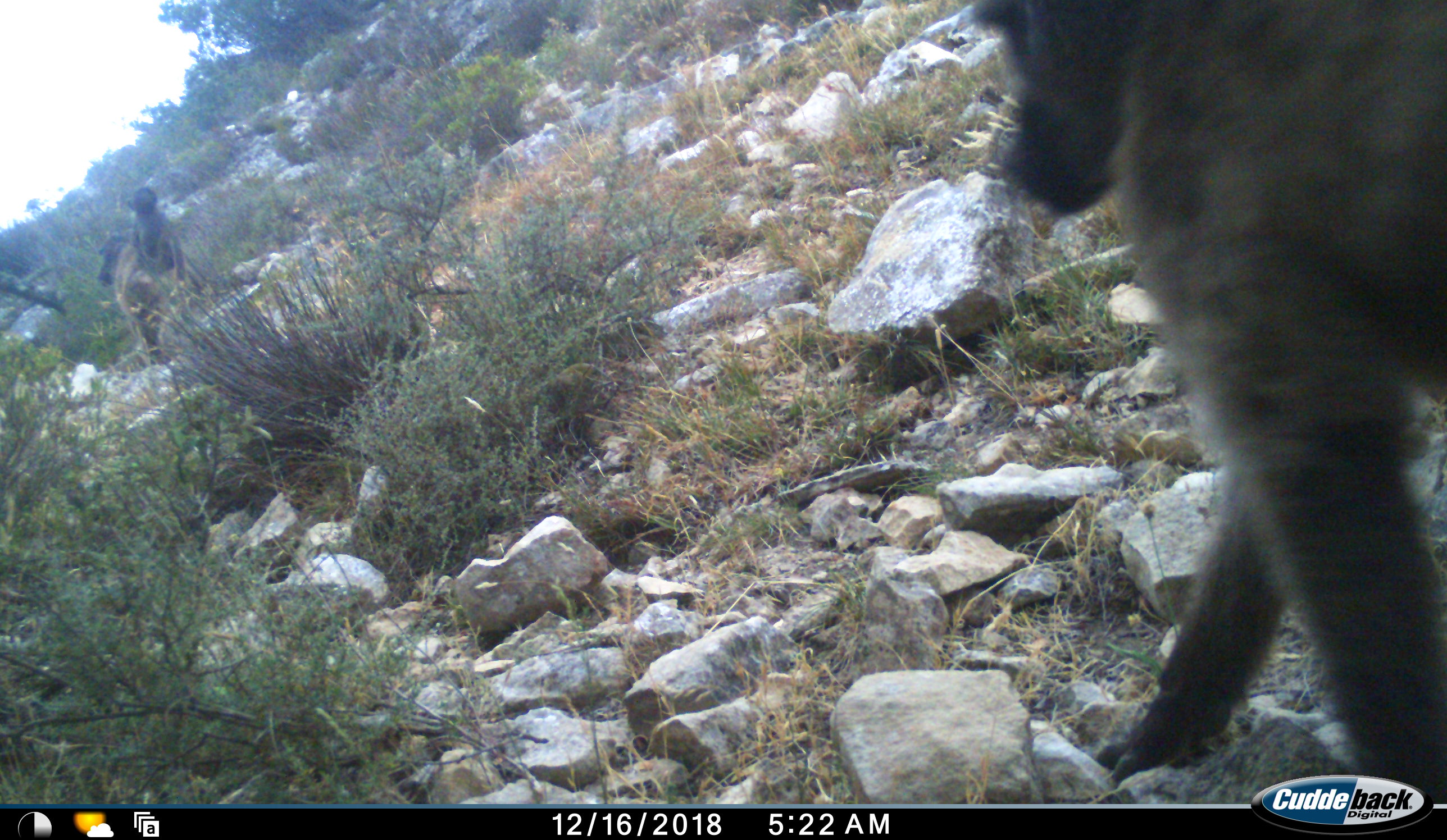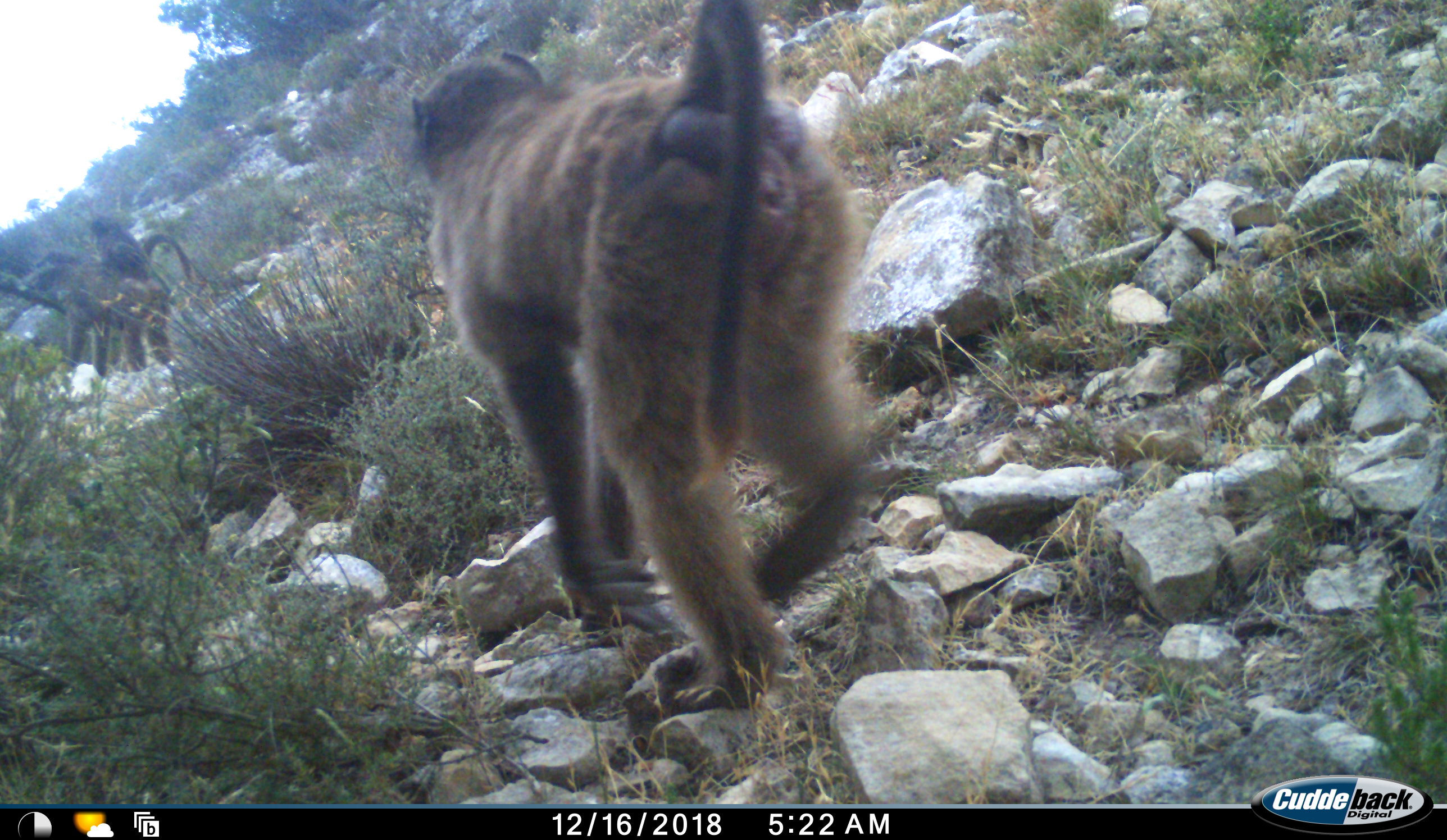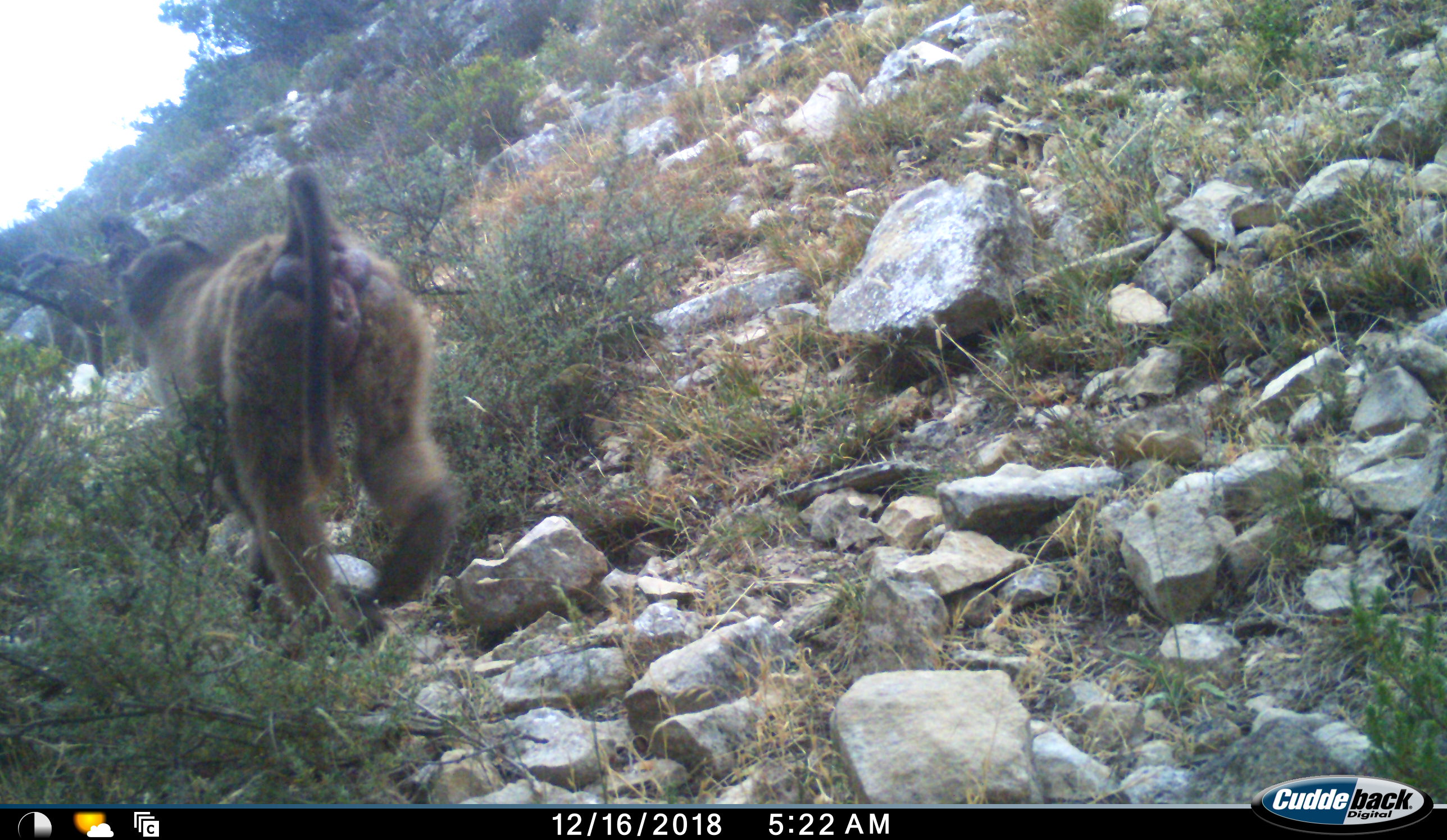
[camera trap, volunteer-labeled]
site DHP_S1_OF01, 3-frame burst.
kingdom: Animalia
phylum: Chordata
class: Mammalia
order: Primates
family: Cercopithecidae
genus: Papio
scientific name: Papio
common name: baboon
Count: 3.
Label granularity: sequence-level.